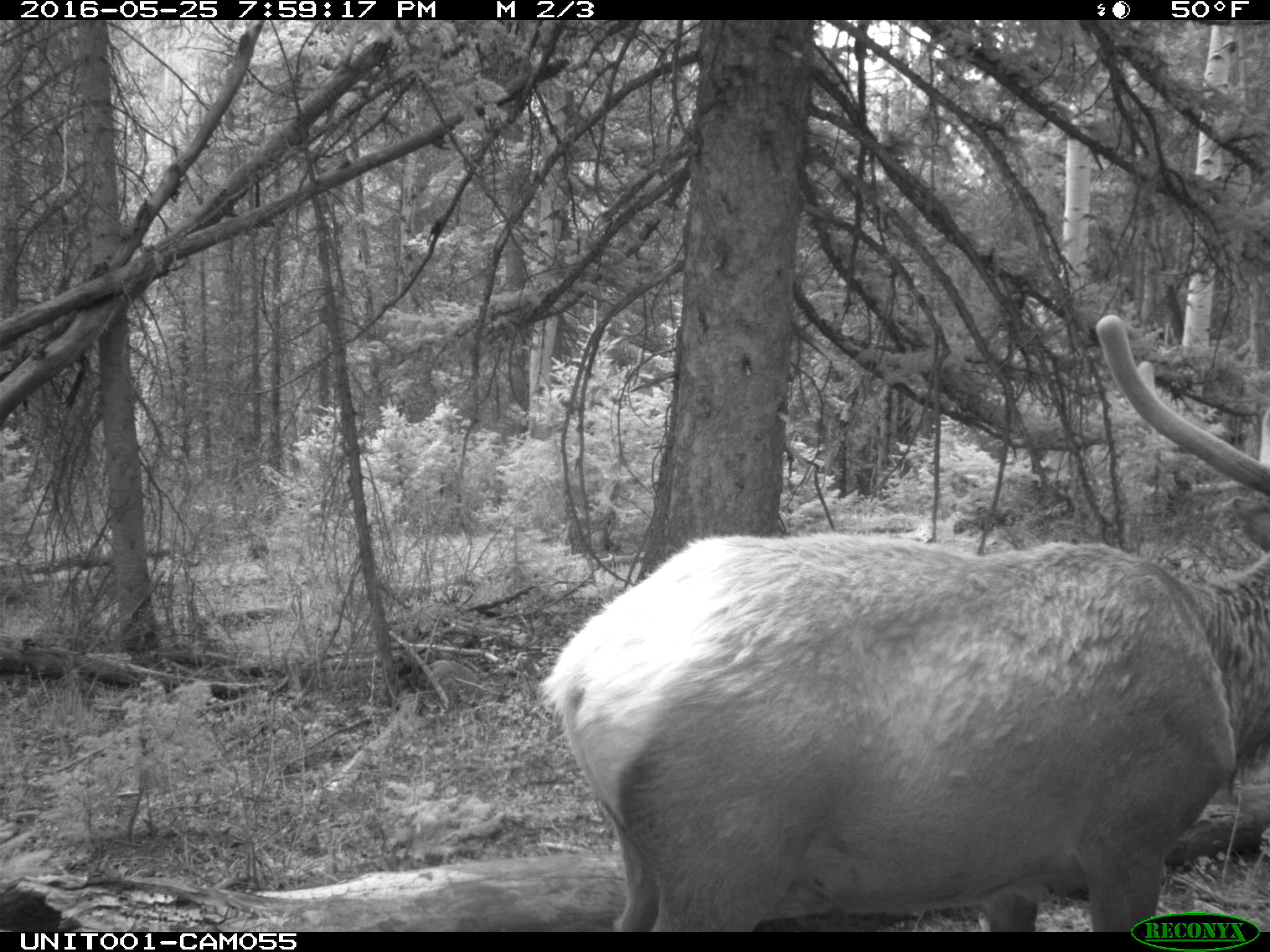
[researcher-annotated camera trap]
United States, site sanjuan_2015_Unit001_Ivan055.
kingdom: Animalia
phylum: Chordata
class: Mammalia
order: Artiodactyla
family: Cervidae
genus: Cervus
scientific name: Cervus elaphus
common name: red deer